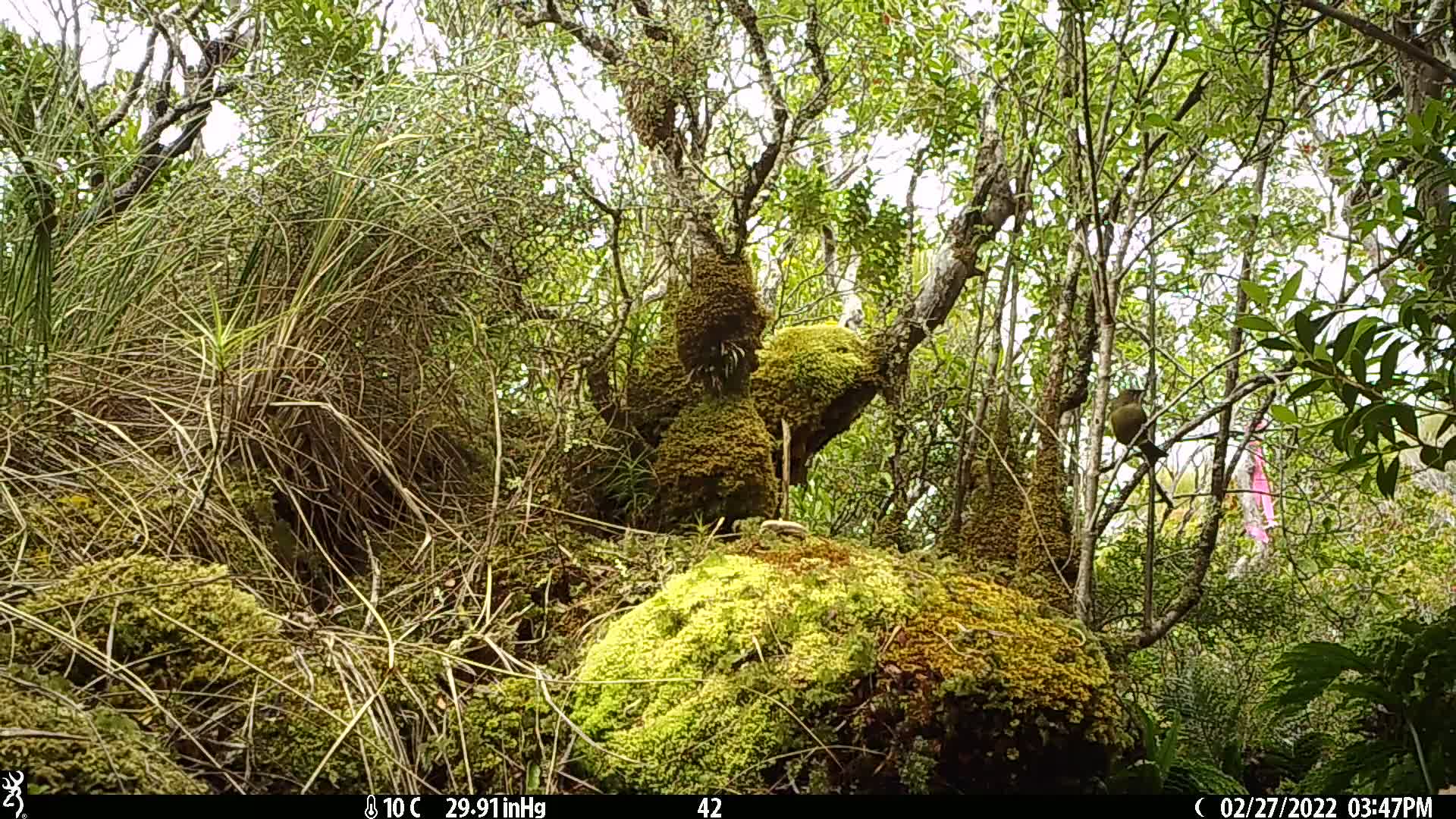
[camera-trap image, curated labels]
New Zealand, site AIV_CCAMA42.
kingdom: Animalia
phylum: Chordata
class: Aves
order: Passeriformes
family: Meliphagidae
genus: Anthornis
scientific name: Anthornis melanura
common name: new zealand bellbird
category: bellbird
Bellbird (new zealand bellbird) (Anthornis melanura).